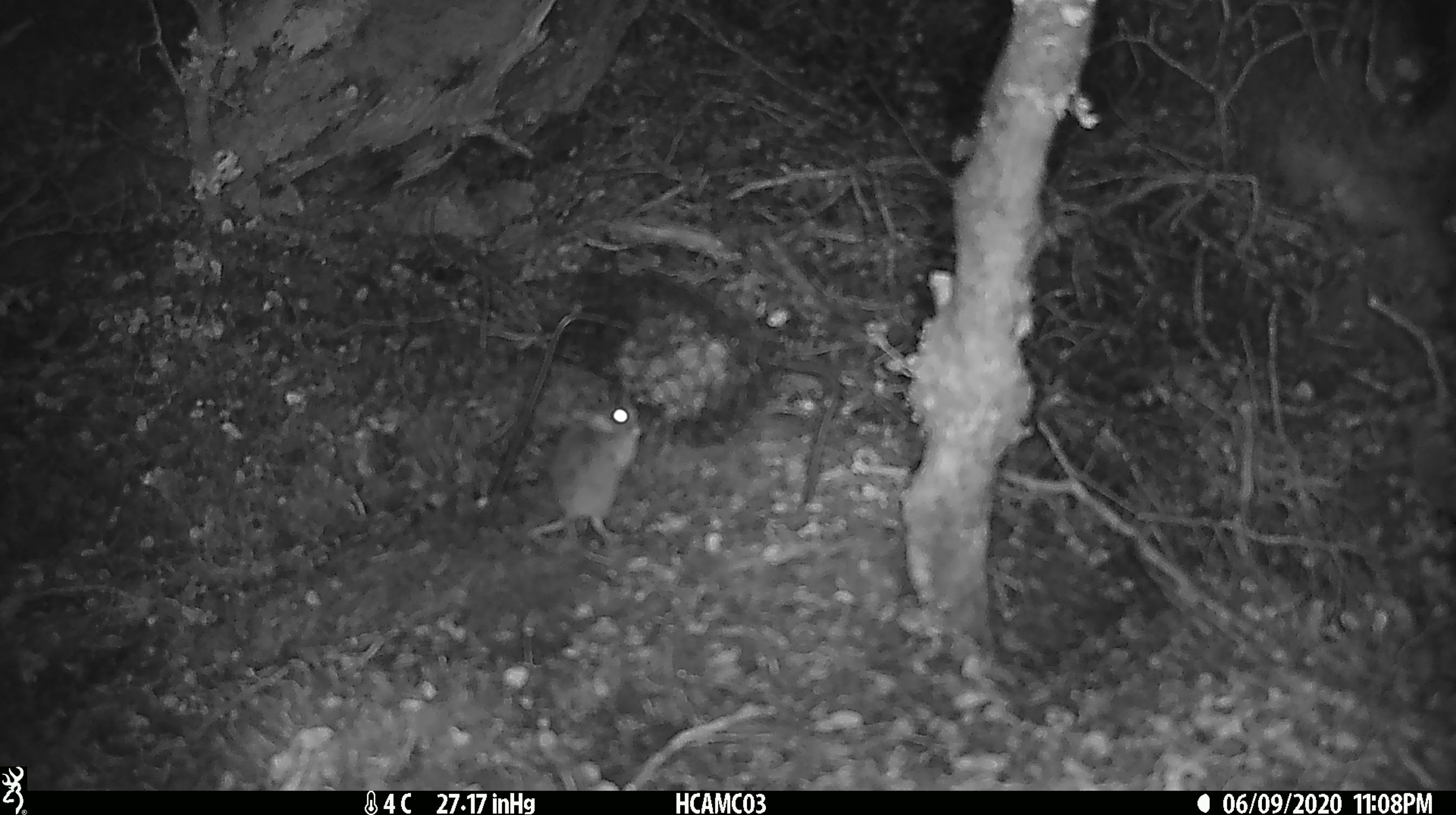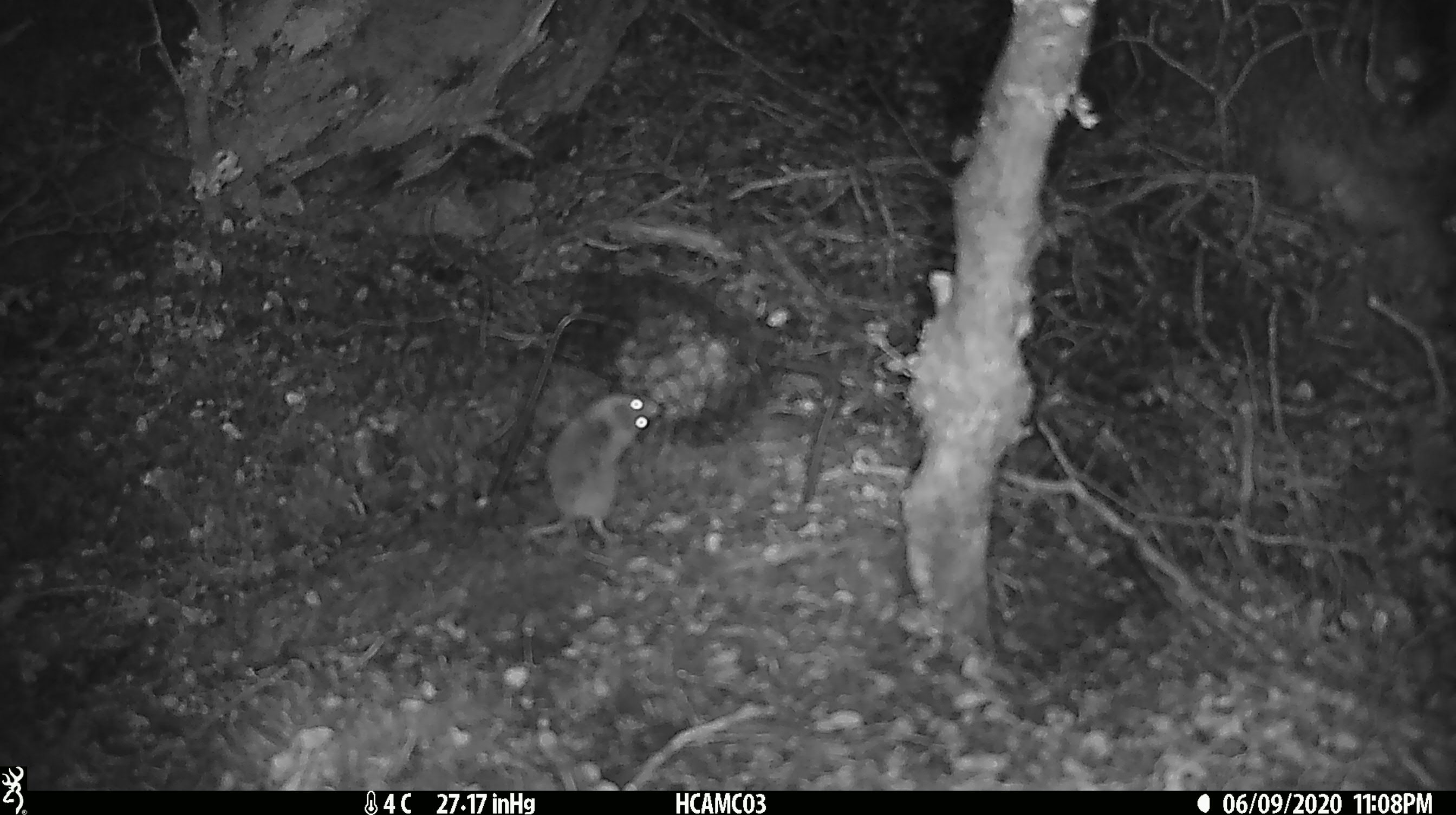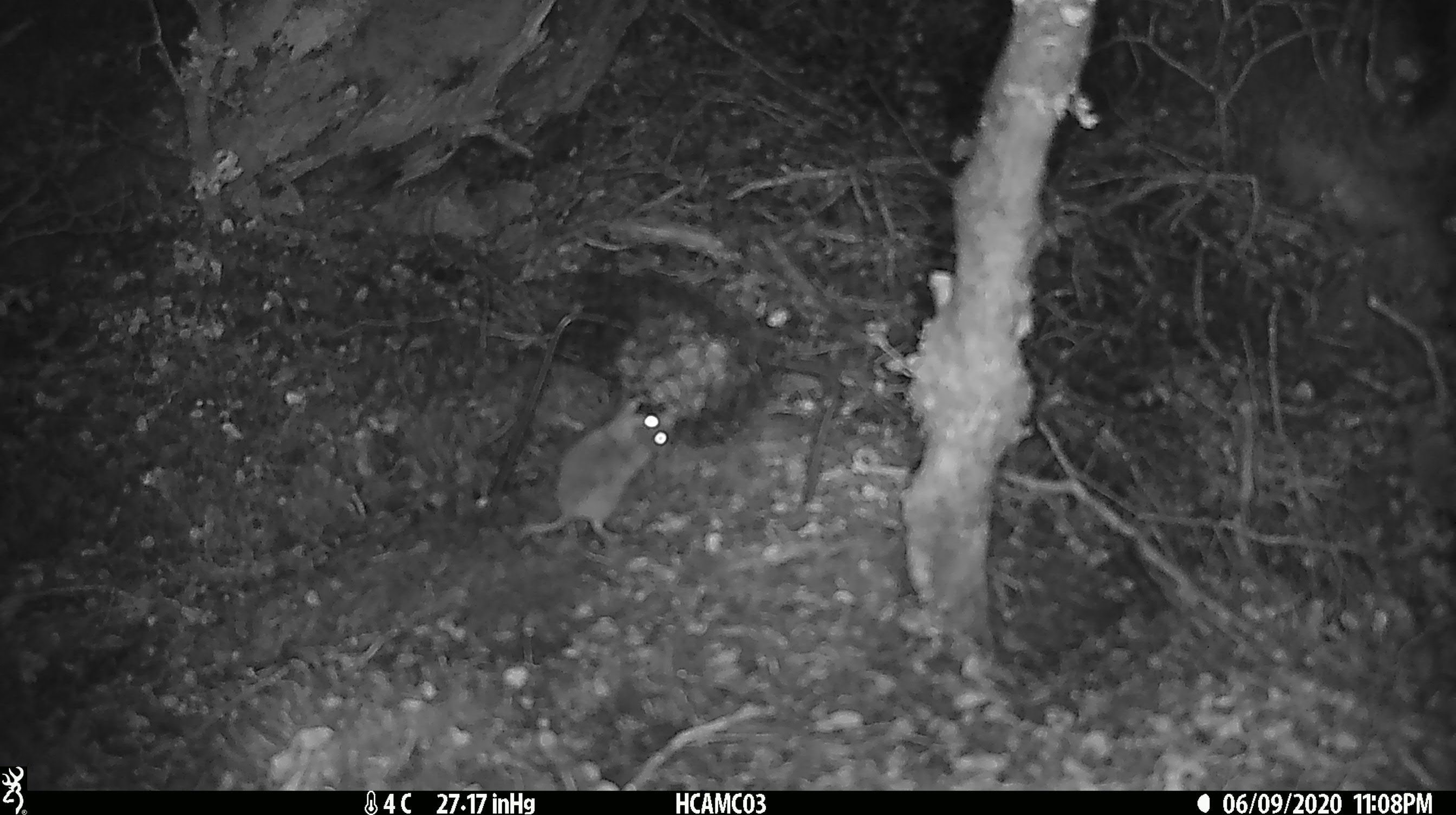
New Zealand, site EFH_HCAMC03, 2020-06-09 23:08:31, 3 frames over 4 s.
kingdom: Animalia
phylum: Chordata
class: Mammalia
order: Rodentia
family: Muridae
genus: Mus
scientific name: Mus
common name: mouse